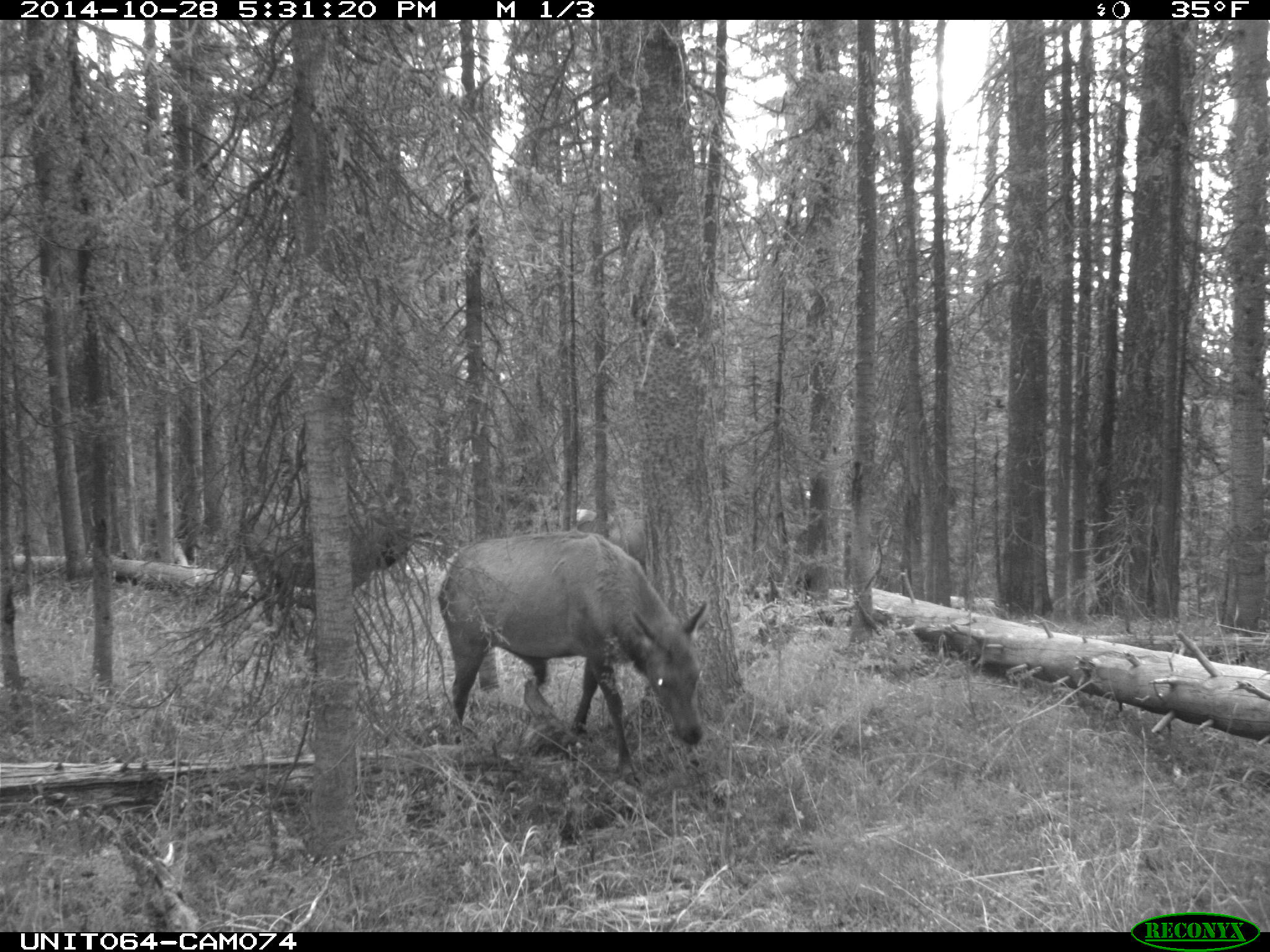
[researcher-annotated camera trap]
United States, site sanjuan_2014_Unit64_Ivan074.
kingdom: Animalia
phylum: Chordata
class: Mammalia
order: Artiodactyla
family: Cervidae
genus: Cervus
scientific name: Cervus elaphus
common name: red deer